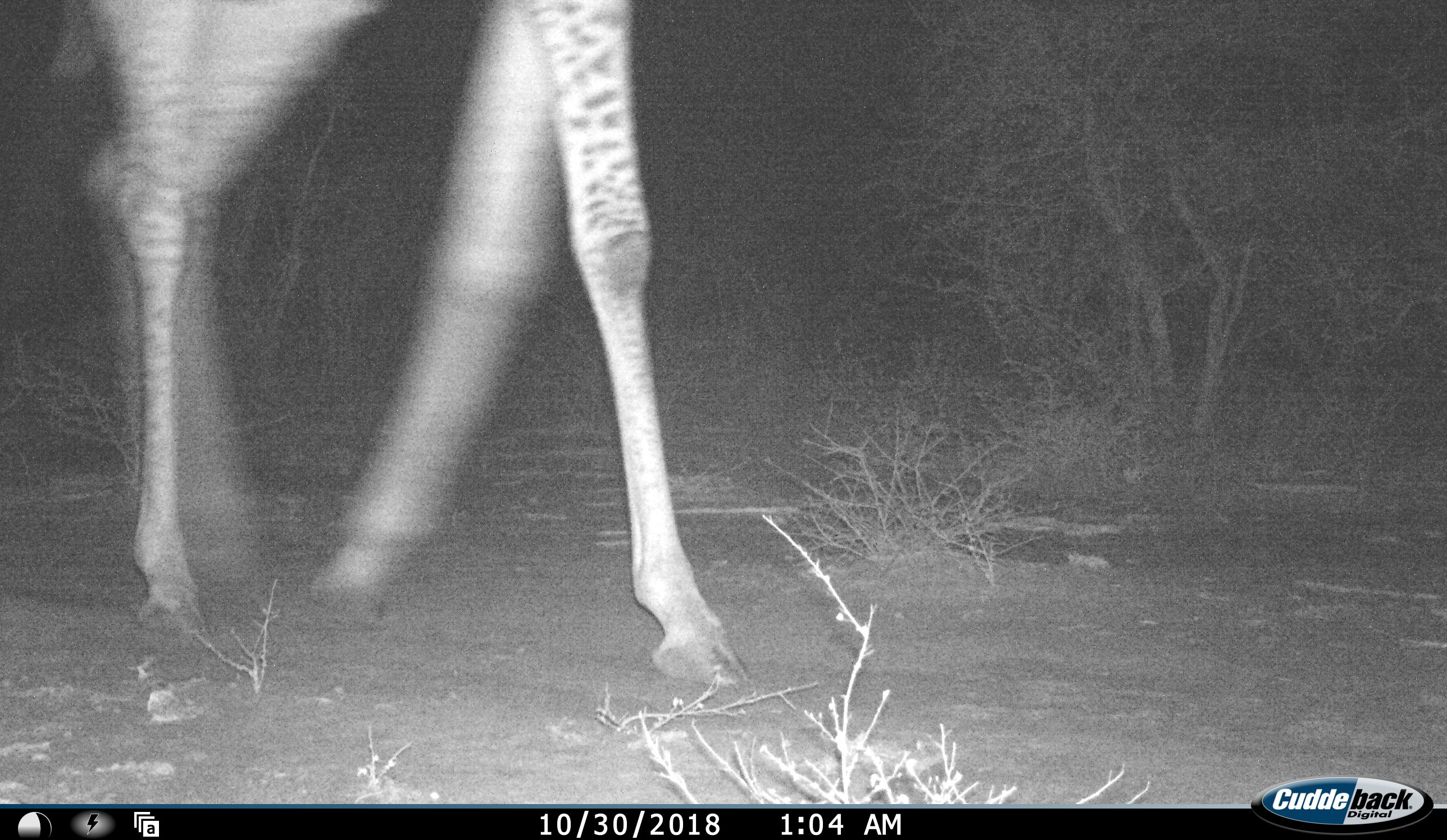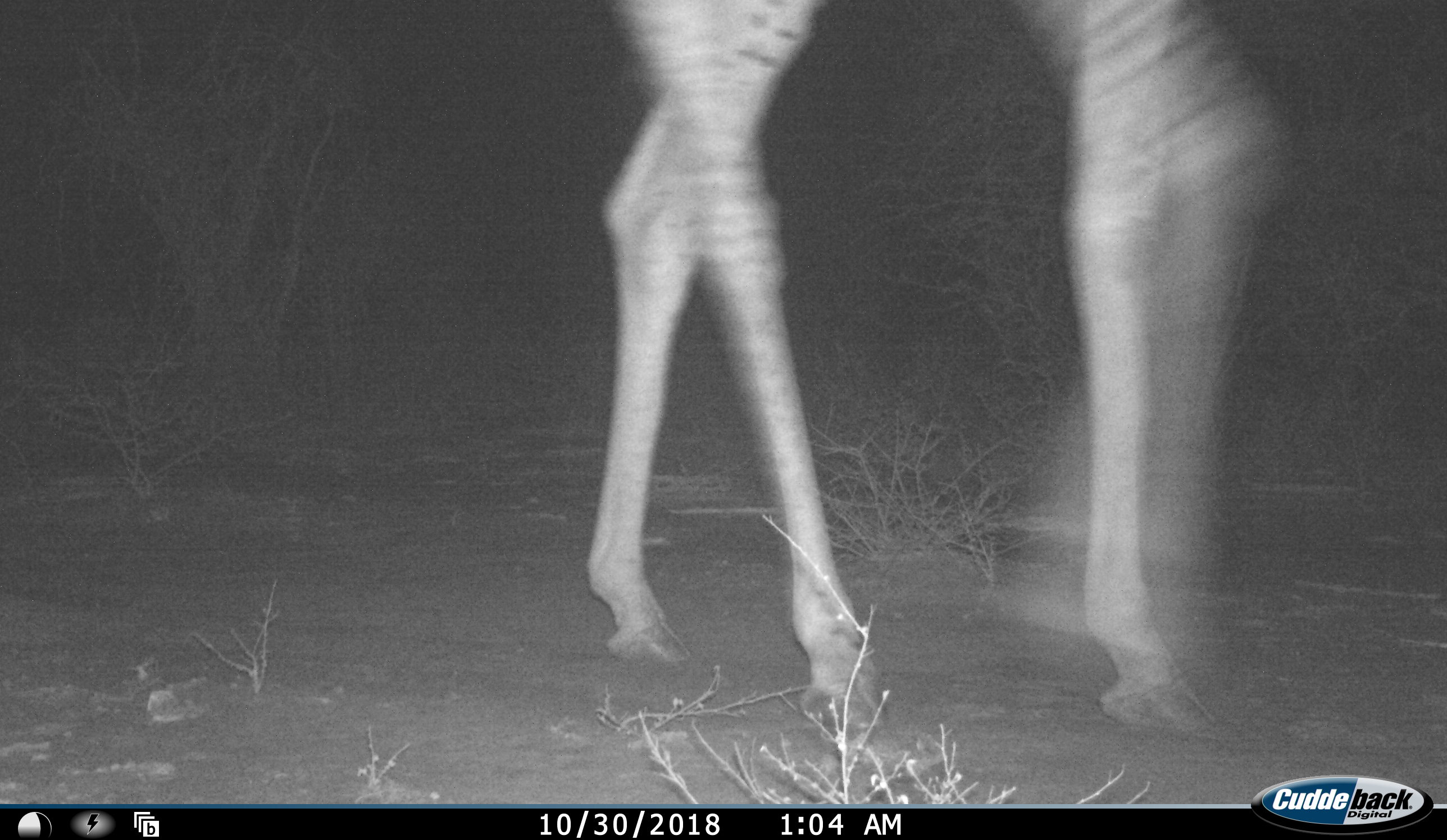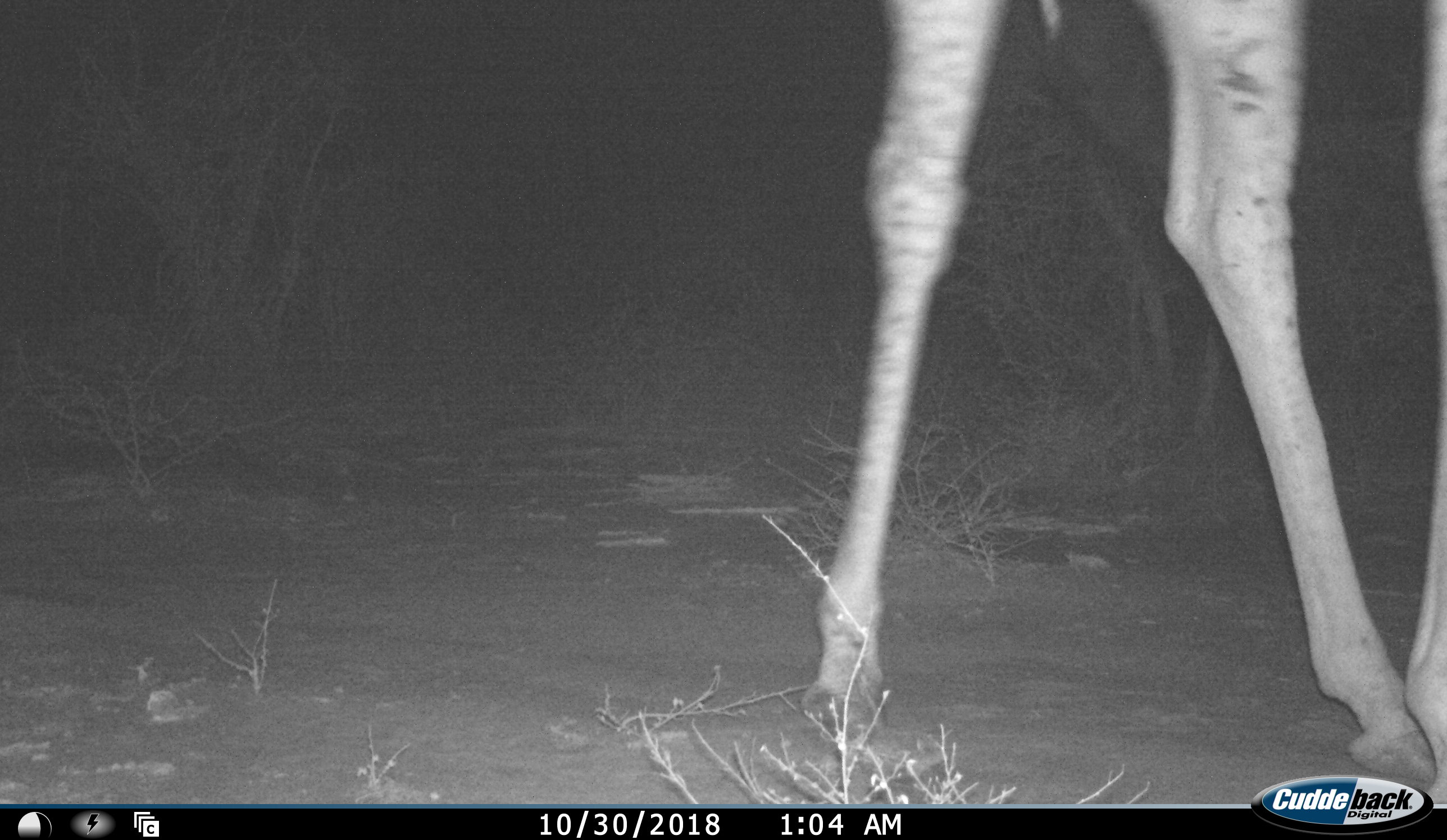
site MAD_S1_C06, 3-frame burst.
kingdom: Animalia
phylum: Chordata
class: Mammalia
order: Artiodactyla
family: Giraffidae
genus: Giraffa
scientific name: Giraffa camelopardalis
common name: giraffe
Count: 1.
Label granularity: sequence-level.